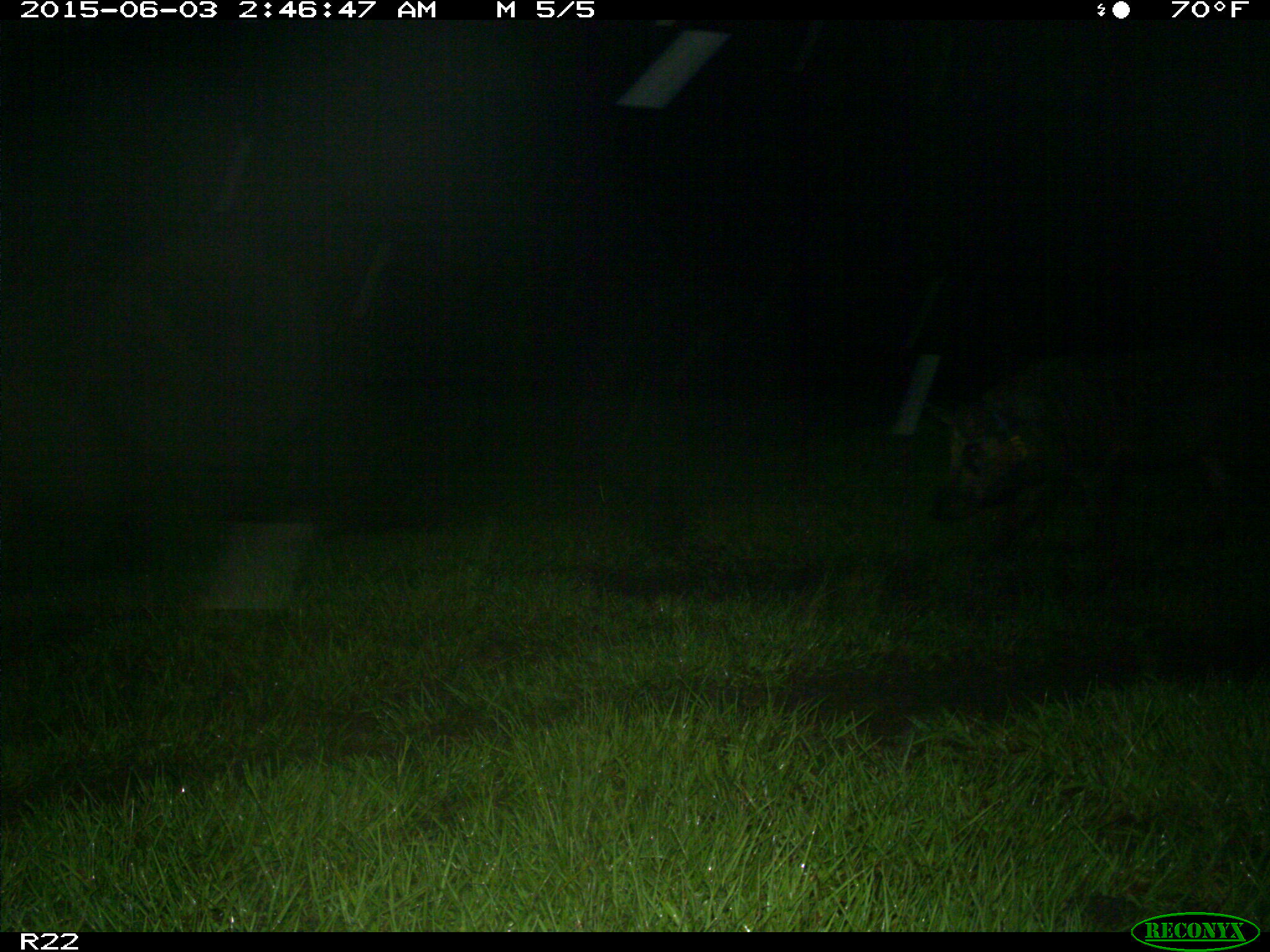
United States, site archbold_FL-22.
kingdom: Animalia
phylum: Chordata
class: Mammalia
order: Artiodactyla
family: Bovidae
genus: Bos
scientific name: Bos taurus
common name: domestic cow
Bos taurus (domestic cow).